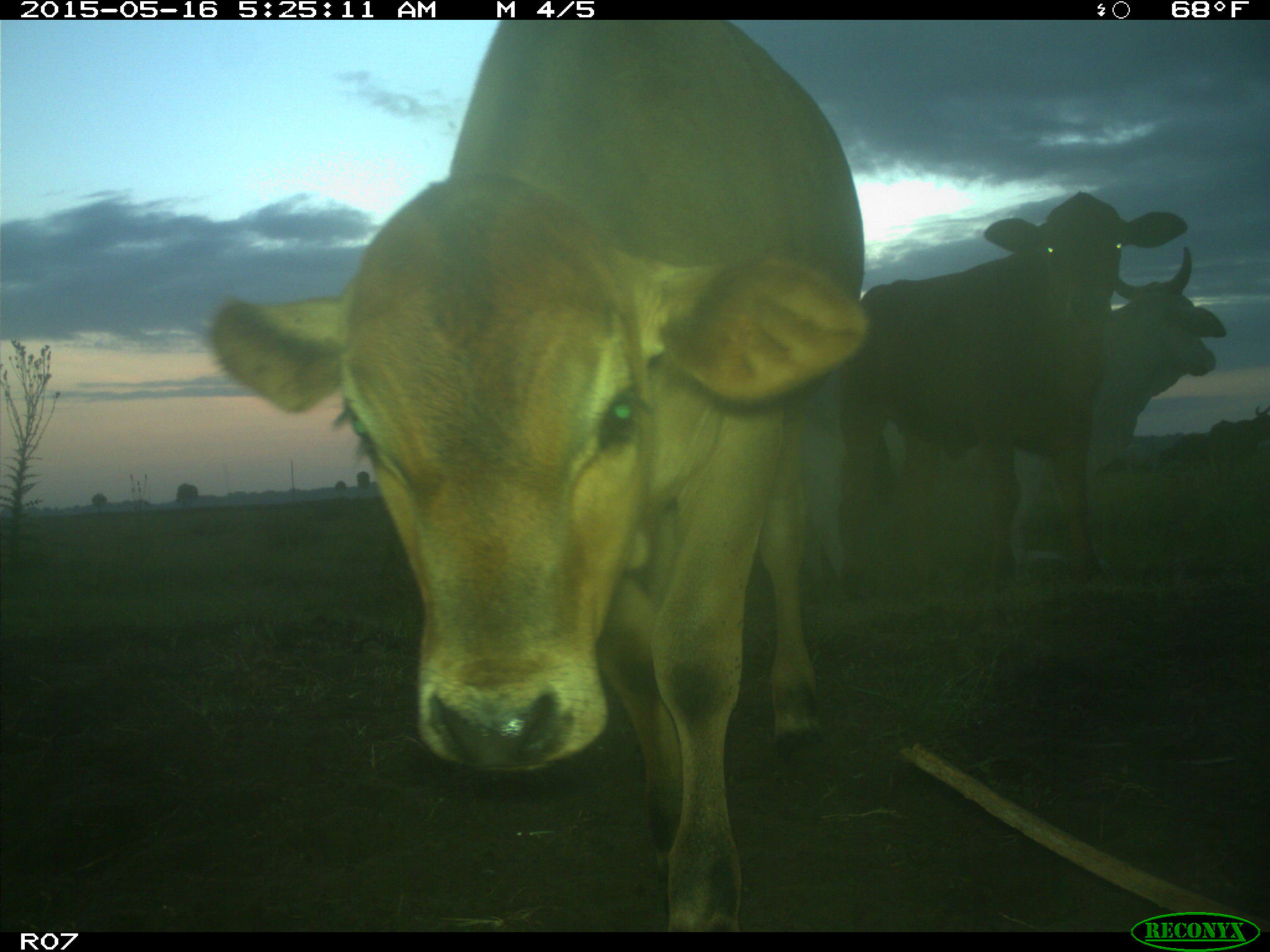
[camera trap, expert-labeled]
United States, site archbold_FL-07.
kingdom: Animalia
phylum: Chordata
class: Mammalia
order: Artiodactyla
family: Bovidae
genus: Bos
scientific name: Bos taurus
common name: domestic cow